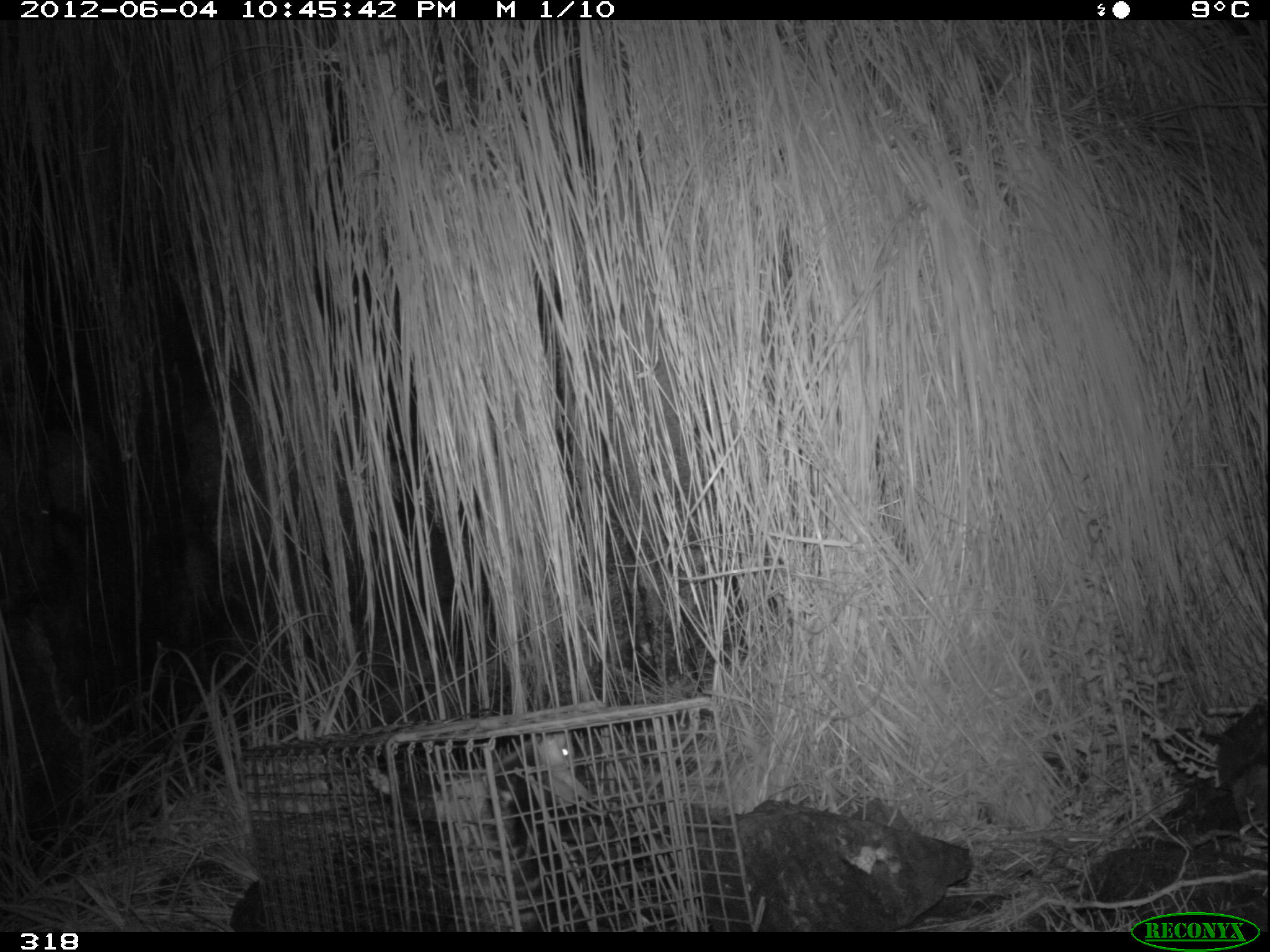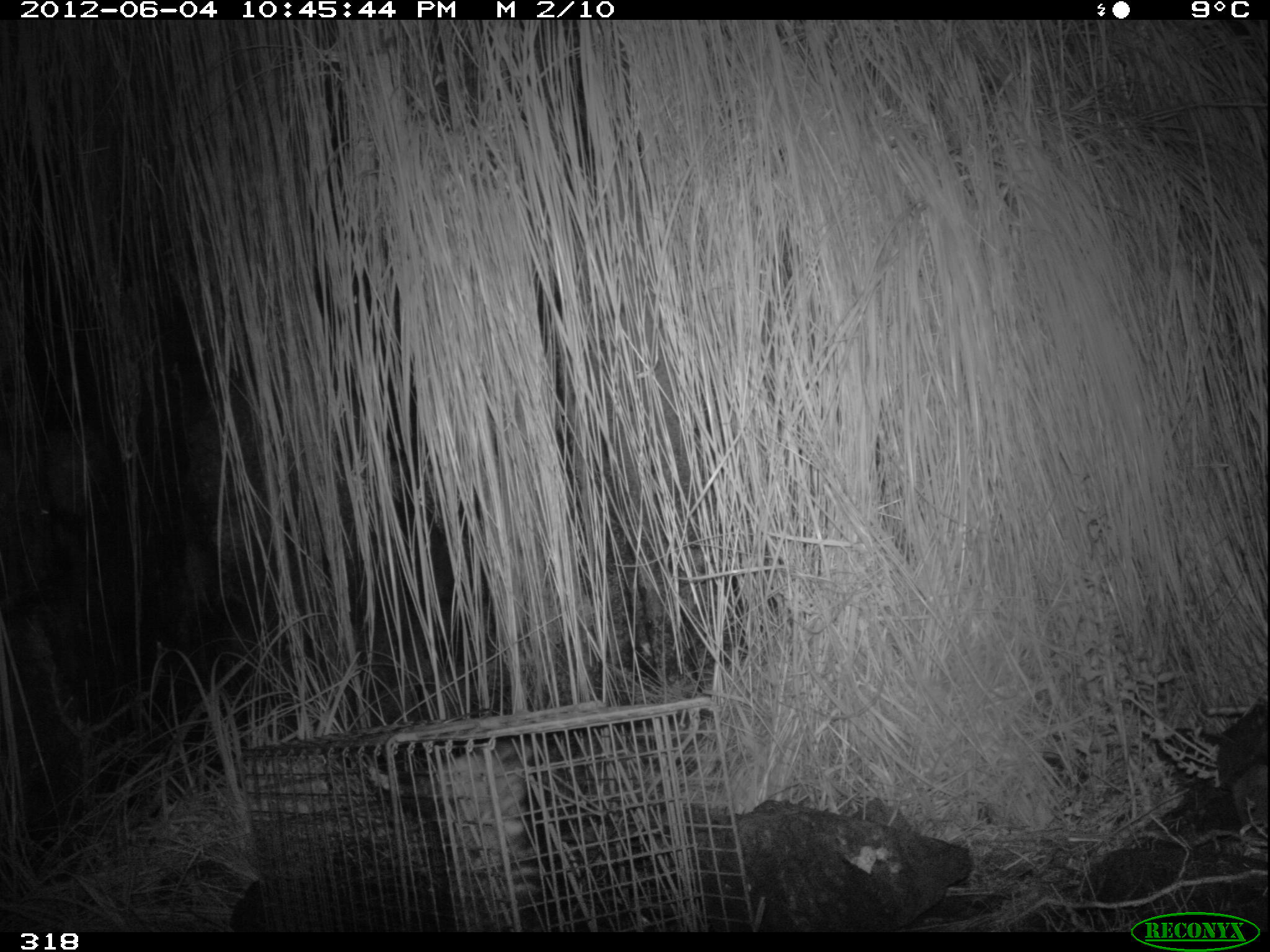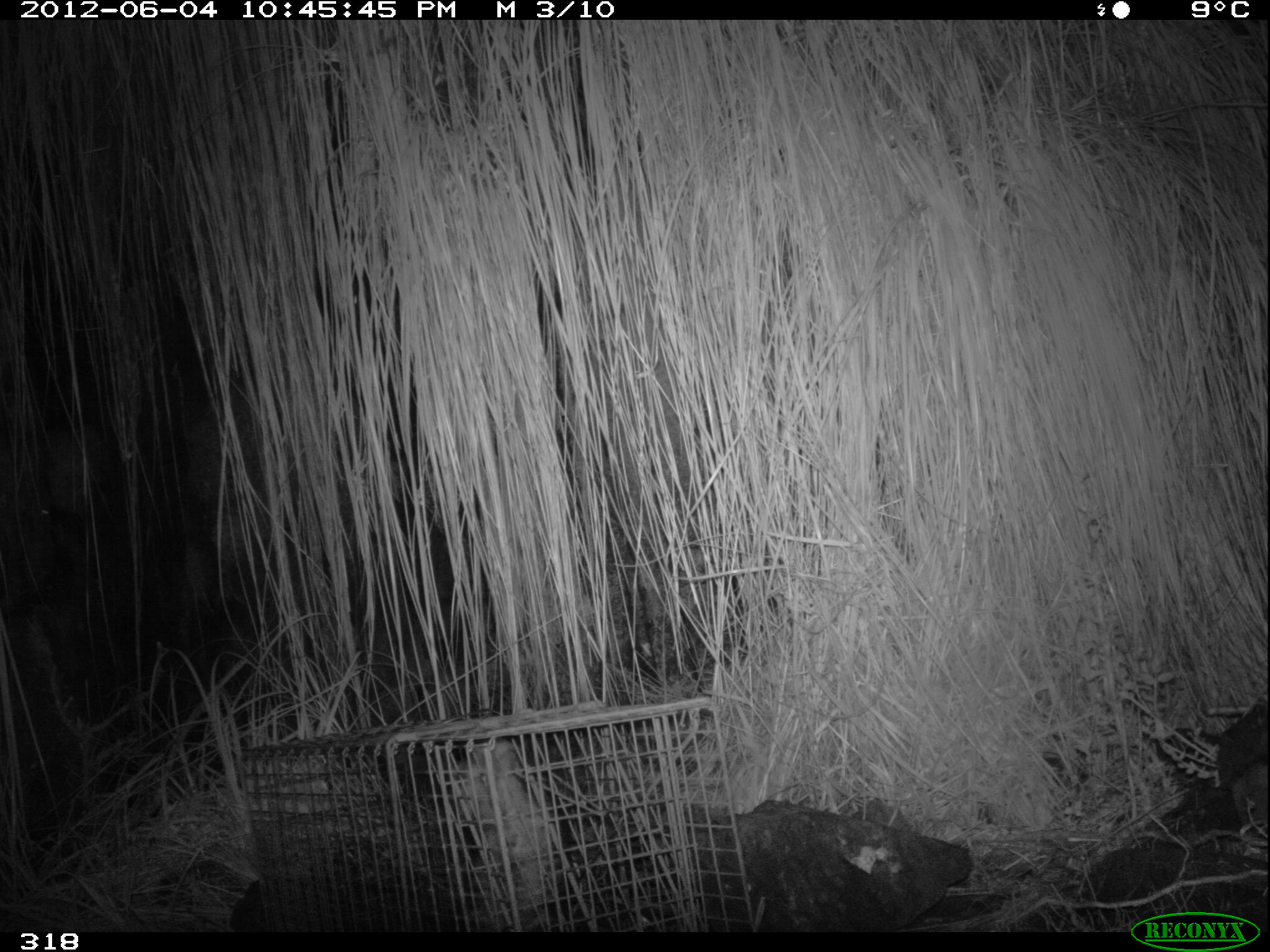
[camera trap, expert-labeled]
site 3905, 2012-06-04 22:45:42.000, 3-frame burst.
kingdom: Animalia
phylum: Chordata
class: Mammalia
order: Didelphimorphia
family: Didelphidae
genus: Didelphis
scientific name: Didelphis pernigra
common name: andean white-eared opossum